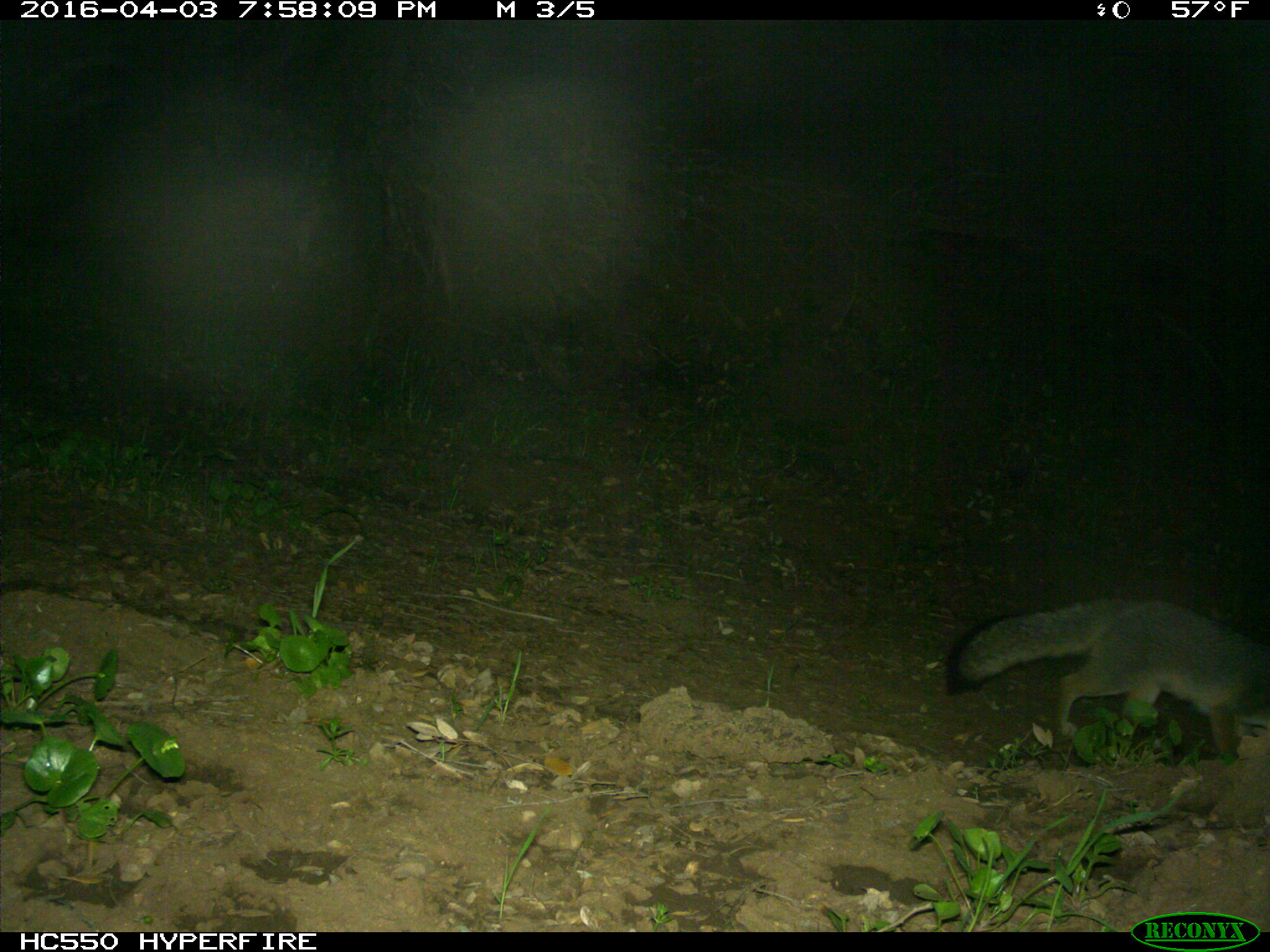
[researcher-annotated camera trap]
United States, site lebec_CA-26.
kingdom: Animalia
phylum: Chordata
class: Mammalia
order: Carnivora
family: Canidae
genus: Urocyon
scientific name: Urocyon cinereoargenteus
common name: gray fox